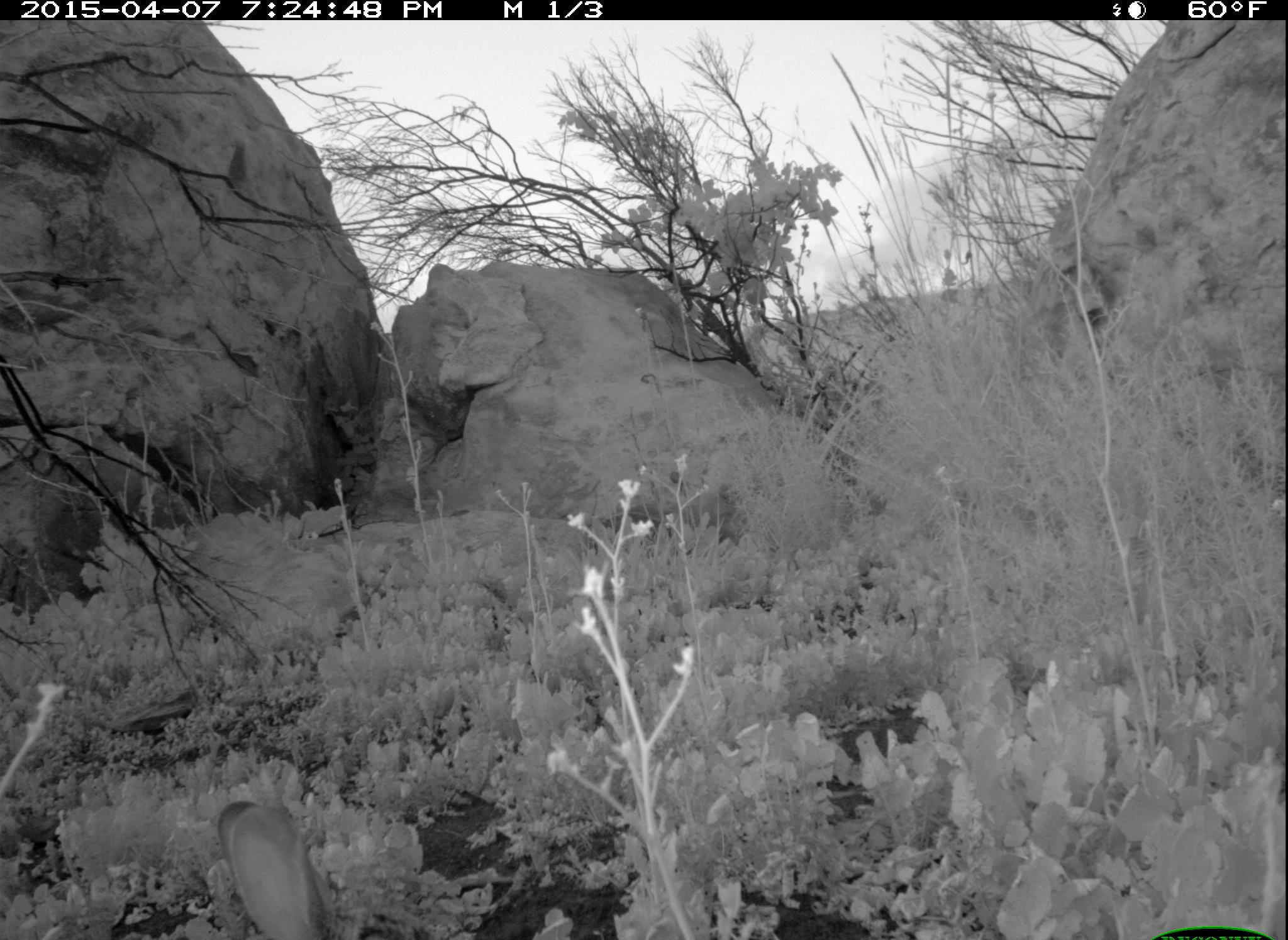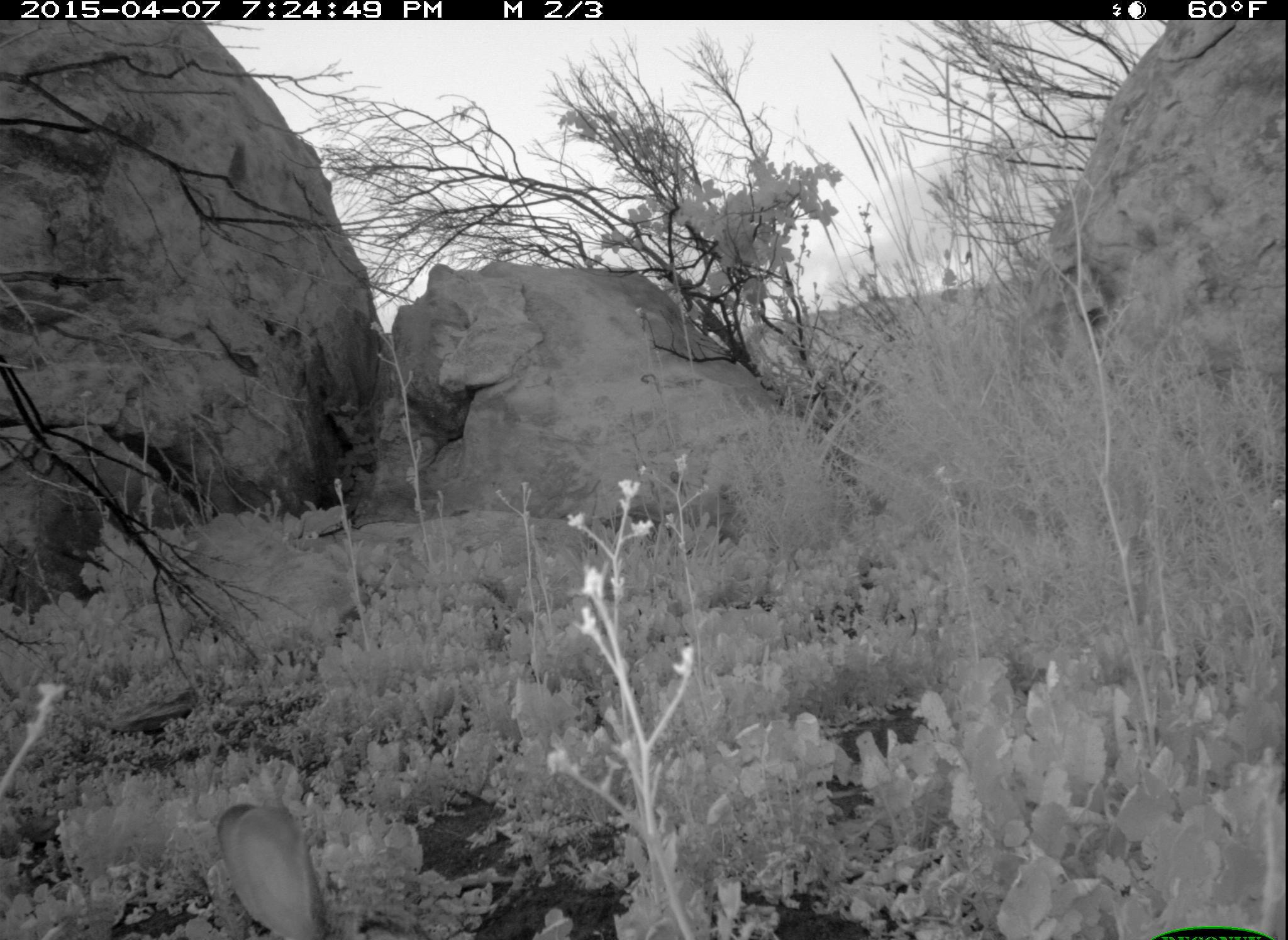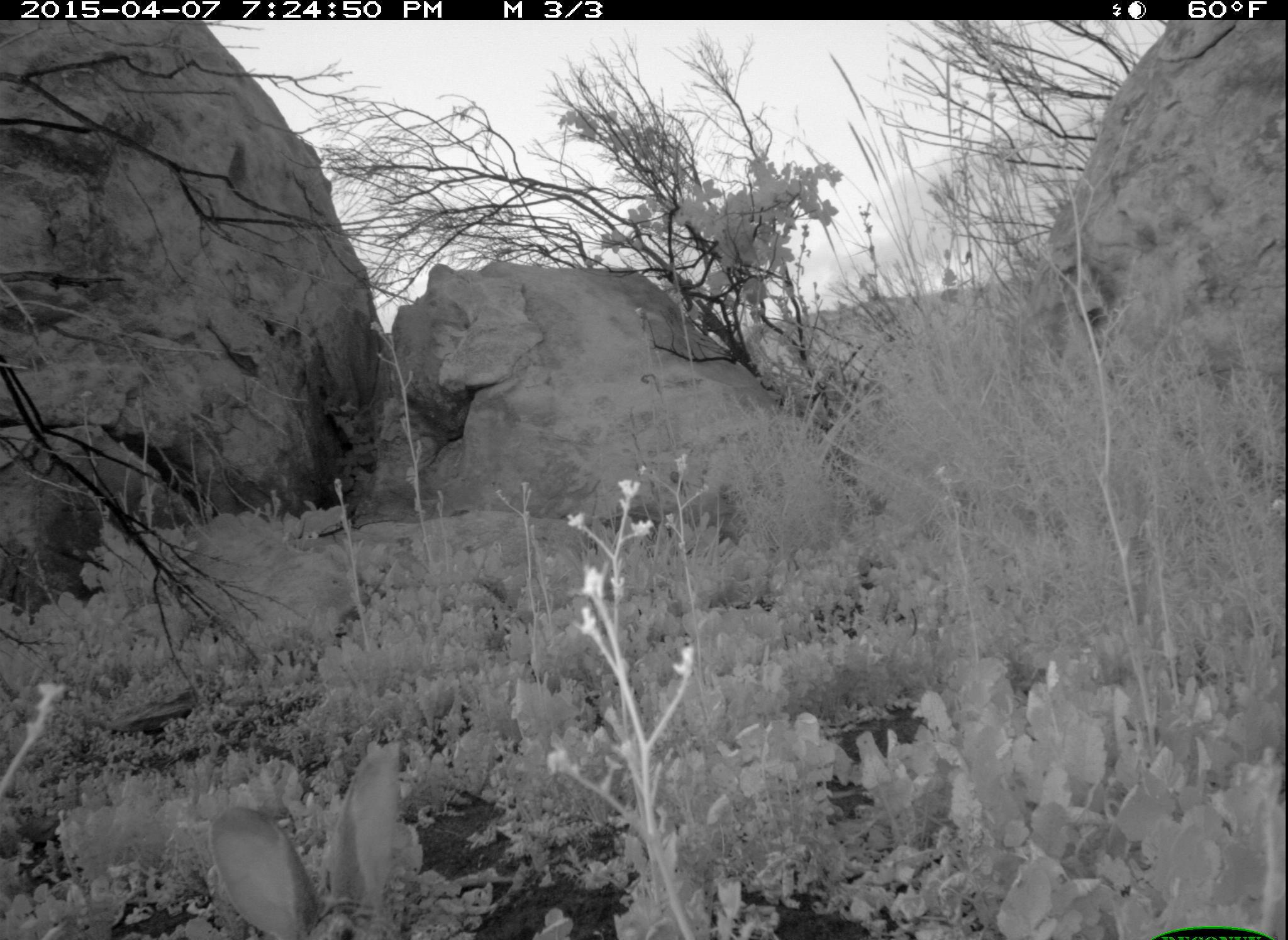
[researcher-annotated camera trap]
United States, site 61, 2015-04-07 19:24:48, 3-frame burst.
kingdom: Animalia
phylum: Chordata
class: Mammalia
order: Lagomorpha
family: Leporidae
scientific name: Leporidae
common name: rabbits and hares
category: rabbit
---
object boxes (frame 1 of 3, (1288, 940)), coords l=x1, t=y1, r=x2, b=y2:
rabbit: l=209, t=776, r=399, b=940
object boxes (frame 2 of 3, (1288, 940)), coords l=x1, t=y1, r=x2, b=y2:
rabbit: l=213, t=791, r=353, b=940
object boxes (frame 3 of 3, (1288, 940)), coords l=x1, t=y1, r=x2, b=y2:
rabbit: l=188, t=733, r=436, b=940